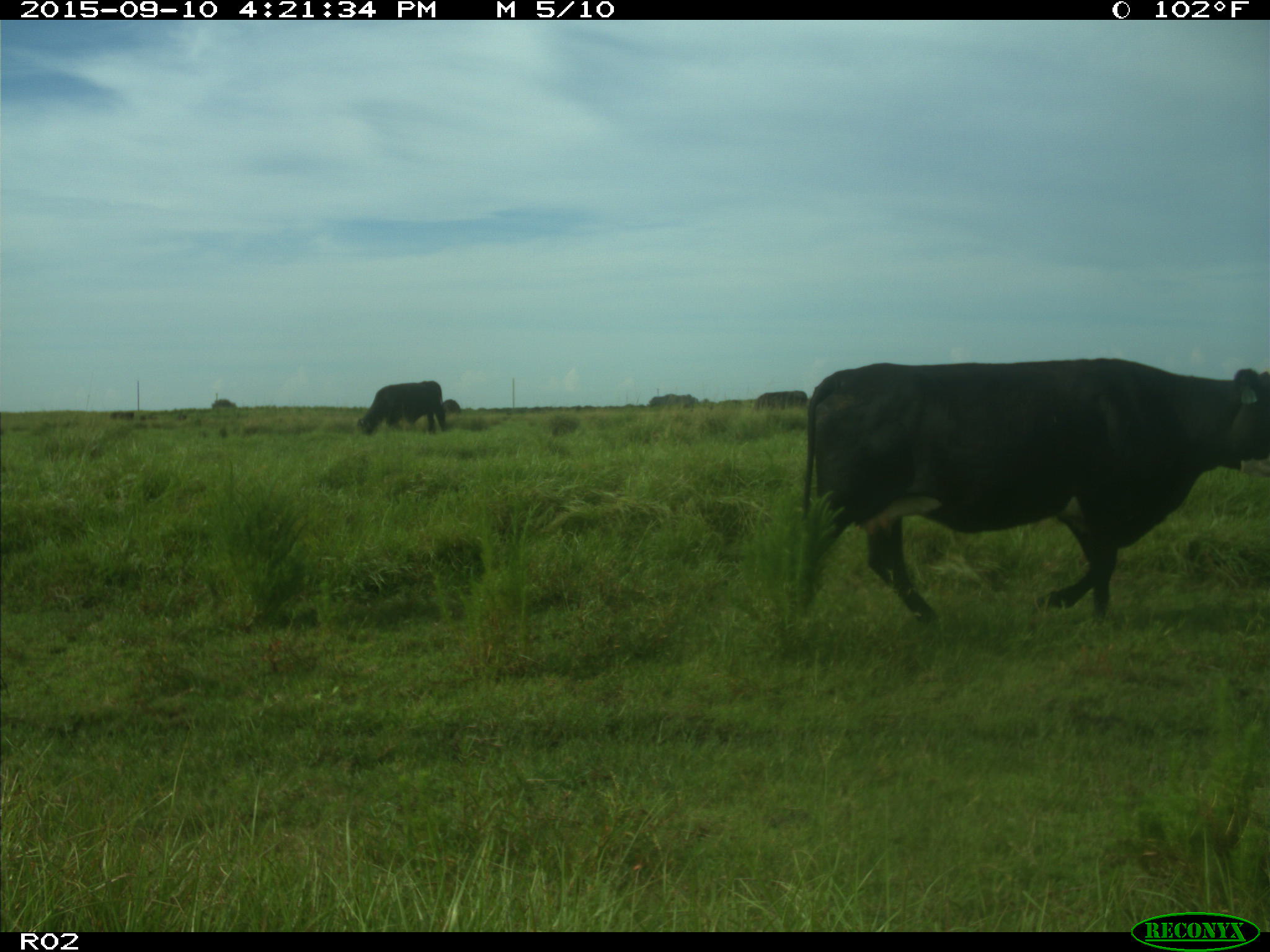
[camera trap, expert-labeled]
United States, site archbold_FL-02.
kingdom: Animalia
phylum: Chordata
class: Mammalia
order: Artiodactyla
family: Bovidae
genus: Bos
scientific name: Bos taurus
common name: domestic cow